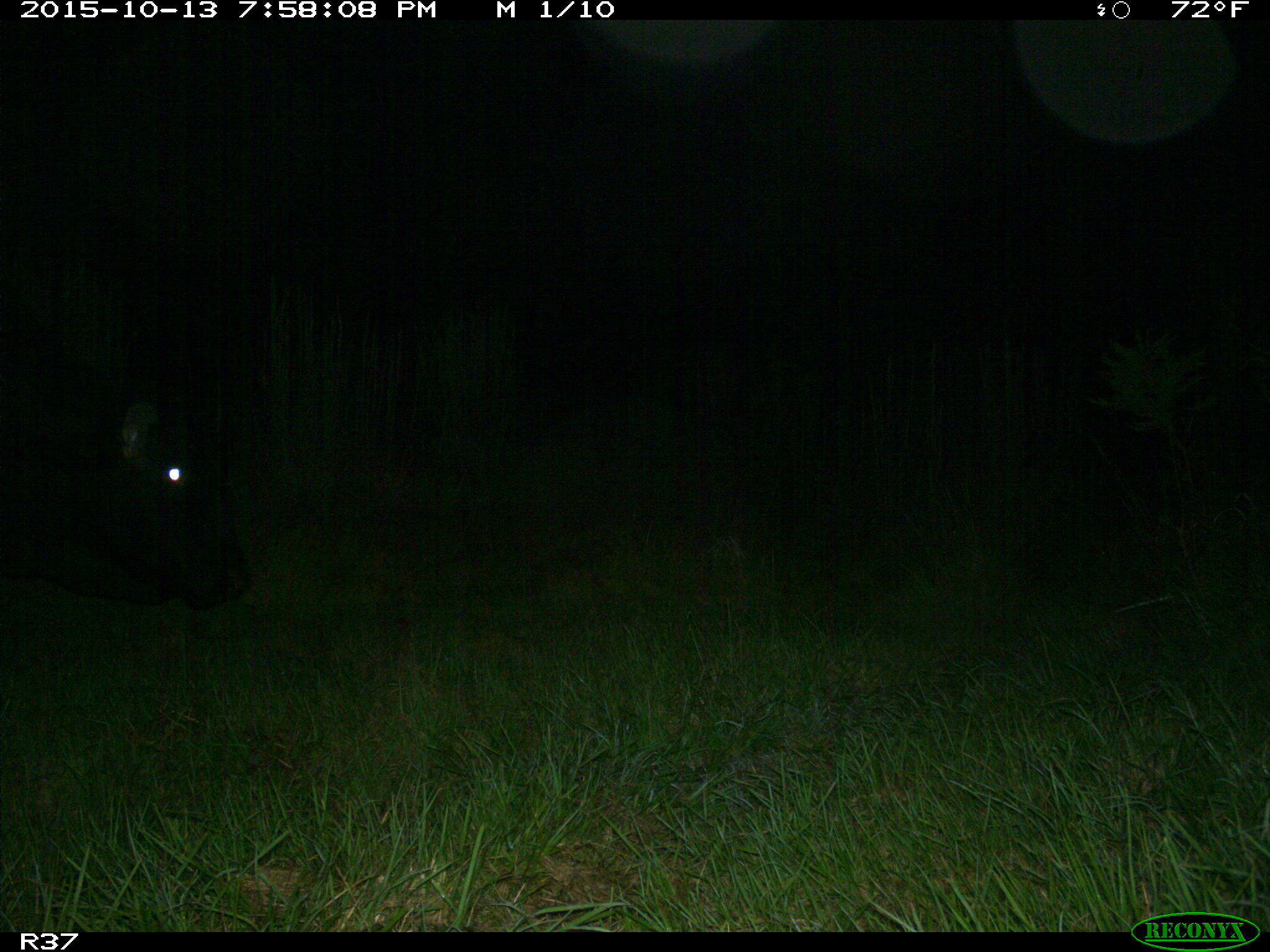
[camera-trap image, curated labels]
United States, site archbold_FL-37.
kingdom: Animalia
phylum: Chordata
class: Mammalia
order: Artiodactyla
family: Bovidae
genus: Bos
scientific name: Bos taurus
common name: domestic cow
Bos taurus (domestic cow).